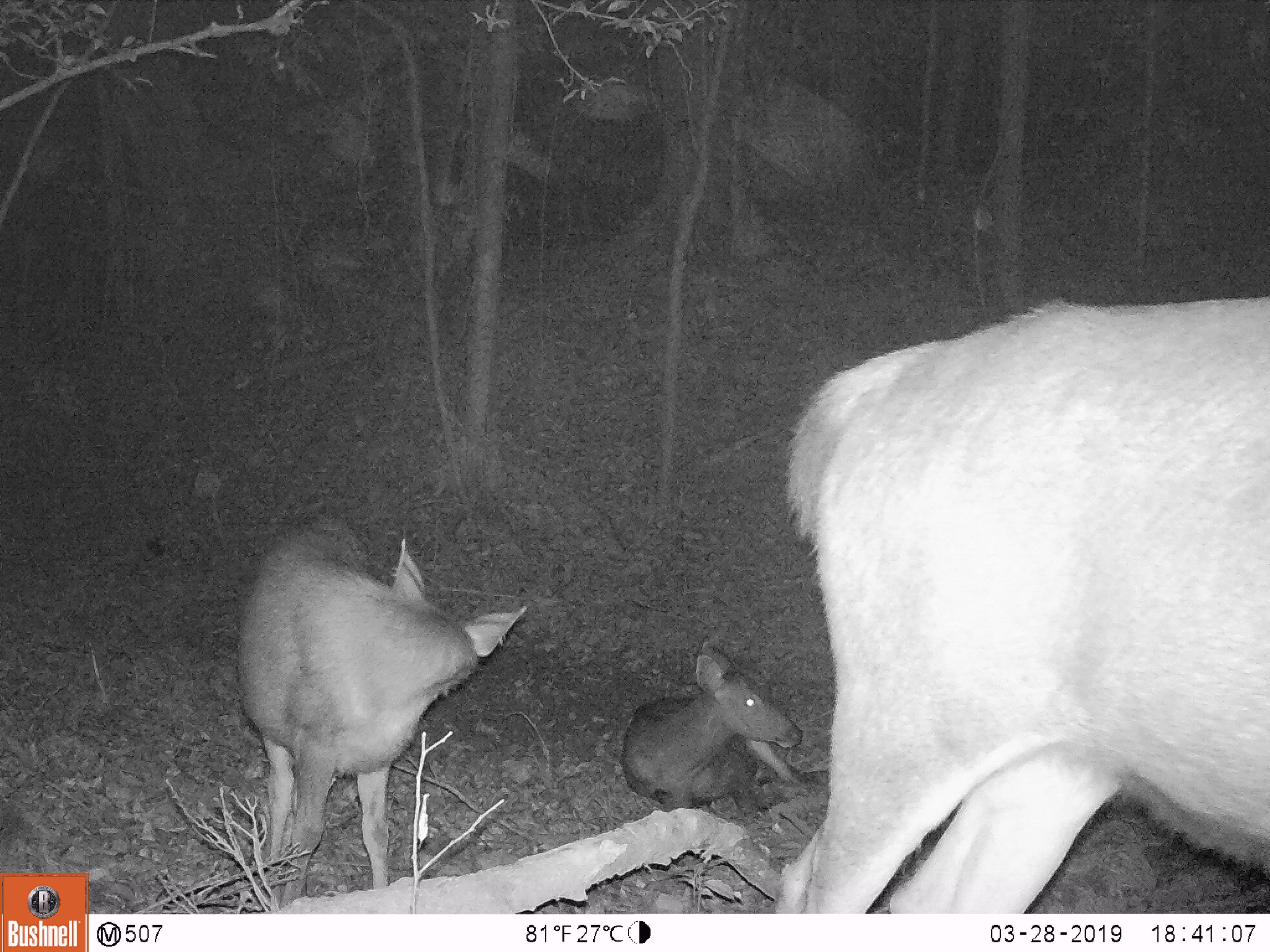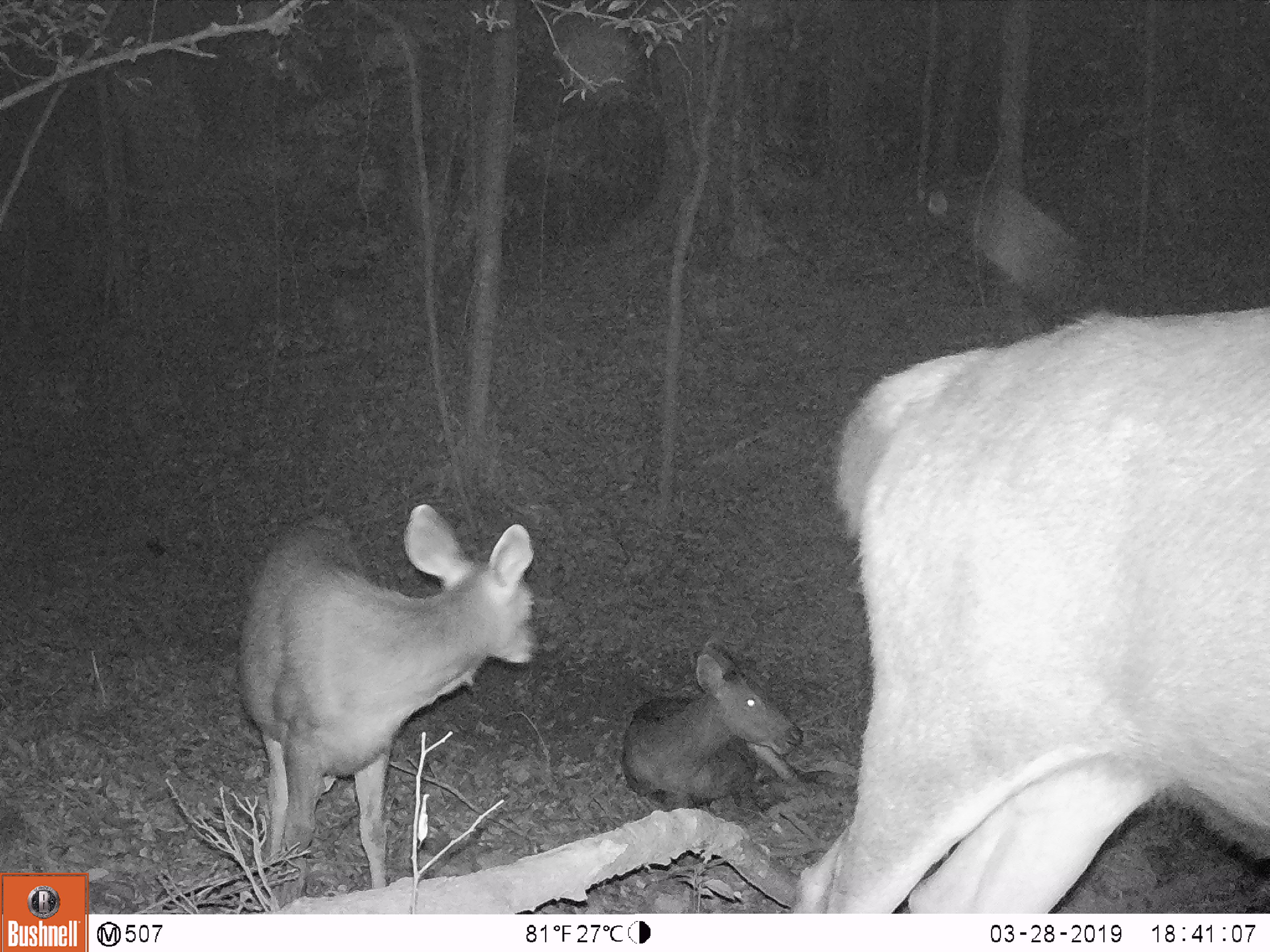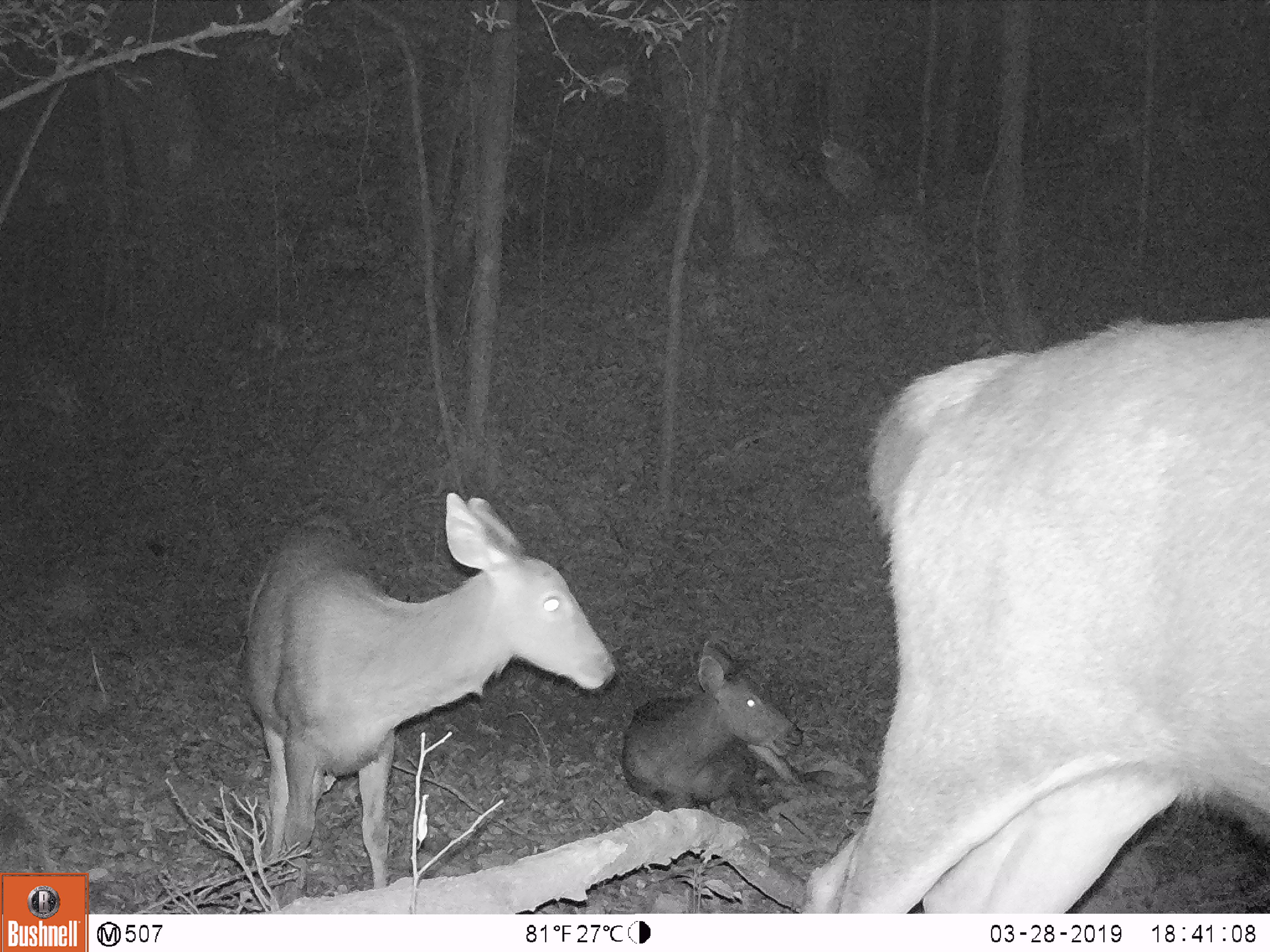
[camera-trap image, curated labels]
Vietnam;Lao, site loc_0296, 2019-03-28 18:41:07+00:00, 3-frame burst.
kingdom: Animalia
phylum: Chordata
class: Mammalia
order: Artiodactyla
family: Cervidae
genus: Rusa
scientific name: Rusa unicolor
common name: sambar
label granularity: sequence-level